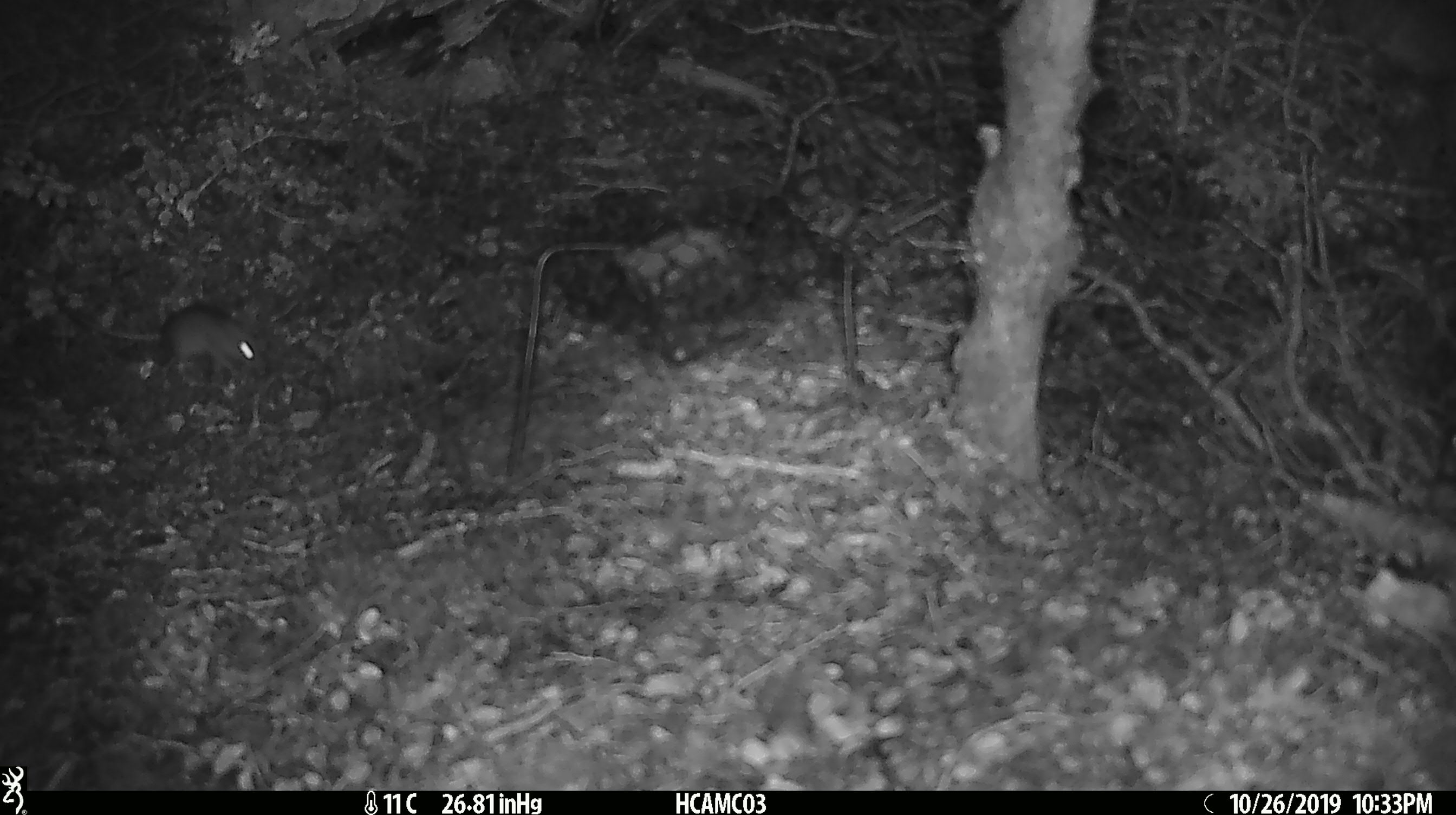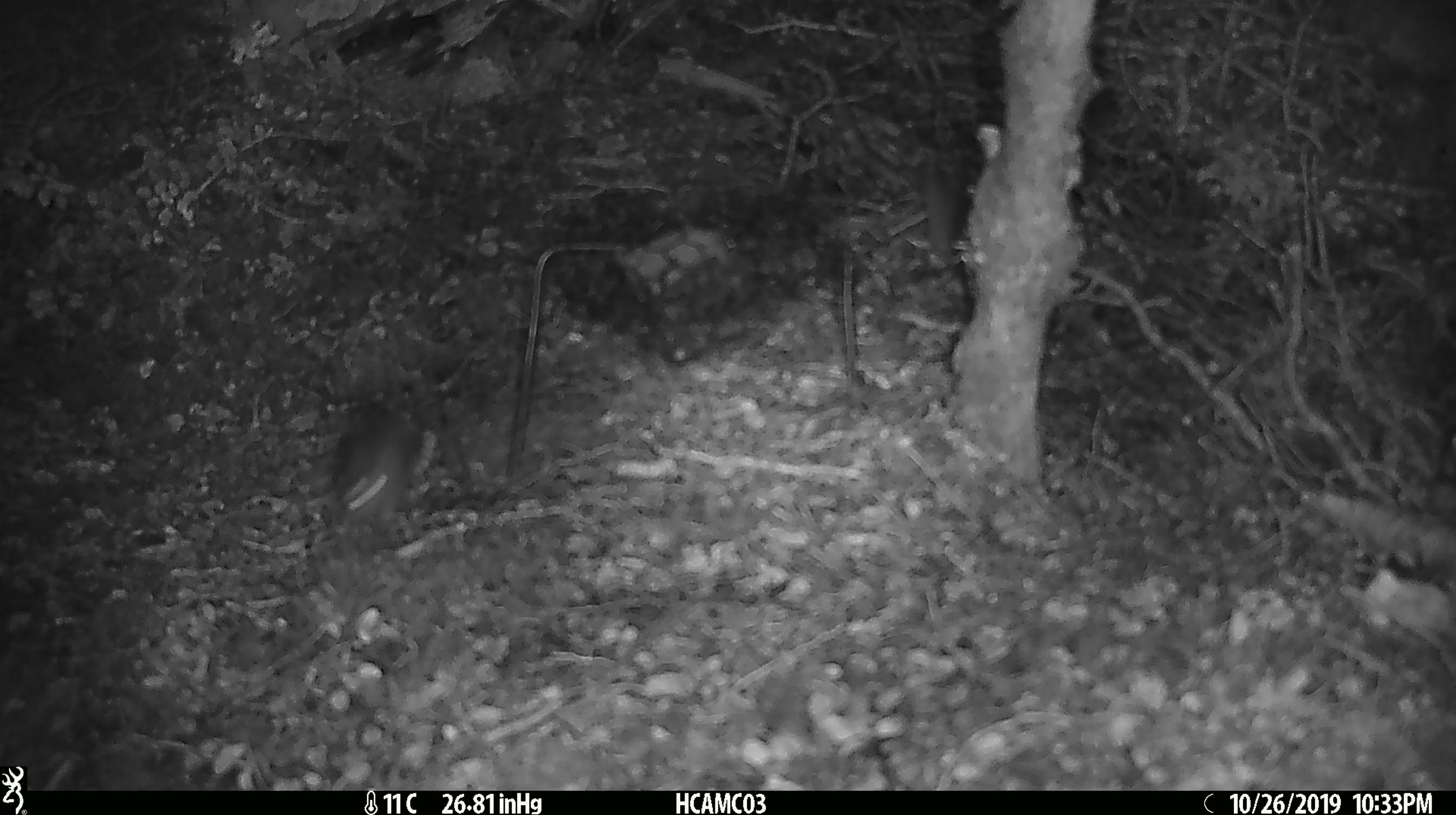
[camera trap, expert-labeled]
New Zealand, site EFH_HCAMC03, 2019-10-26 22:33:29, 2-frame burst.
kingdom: Animalia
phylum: Chordata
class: Mammalia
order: Rodentia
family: Muridae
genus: Mus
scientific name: Mus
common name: mouse